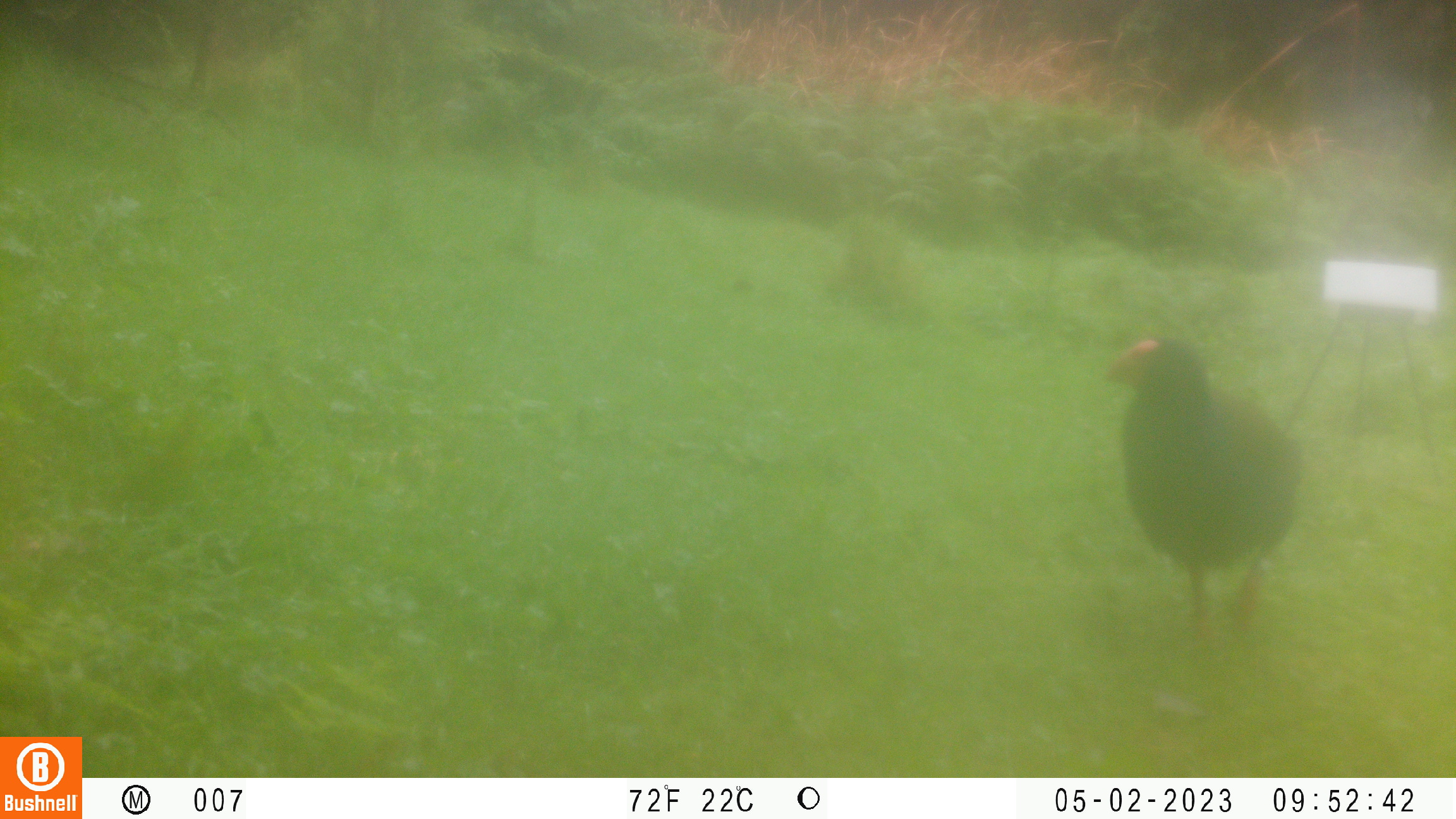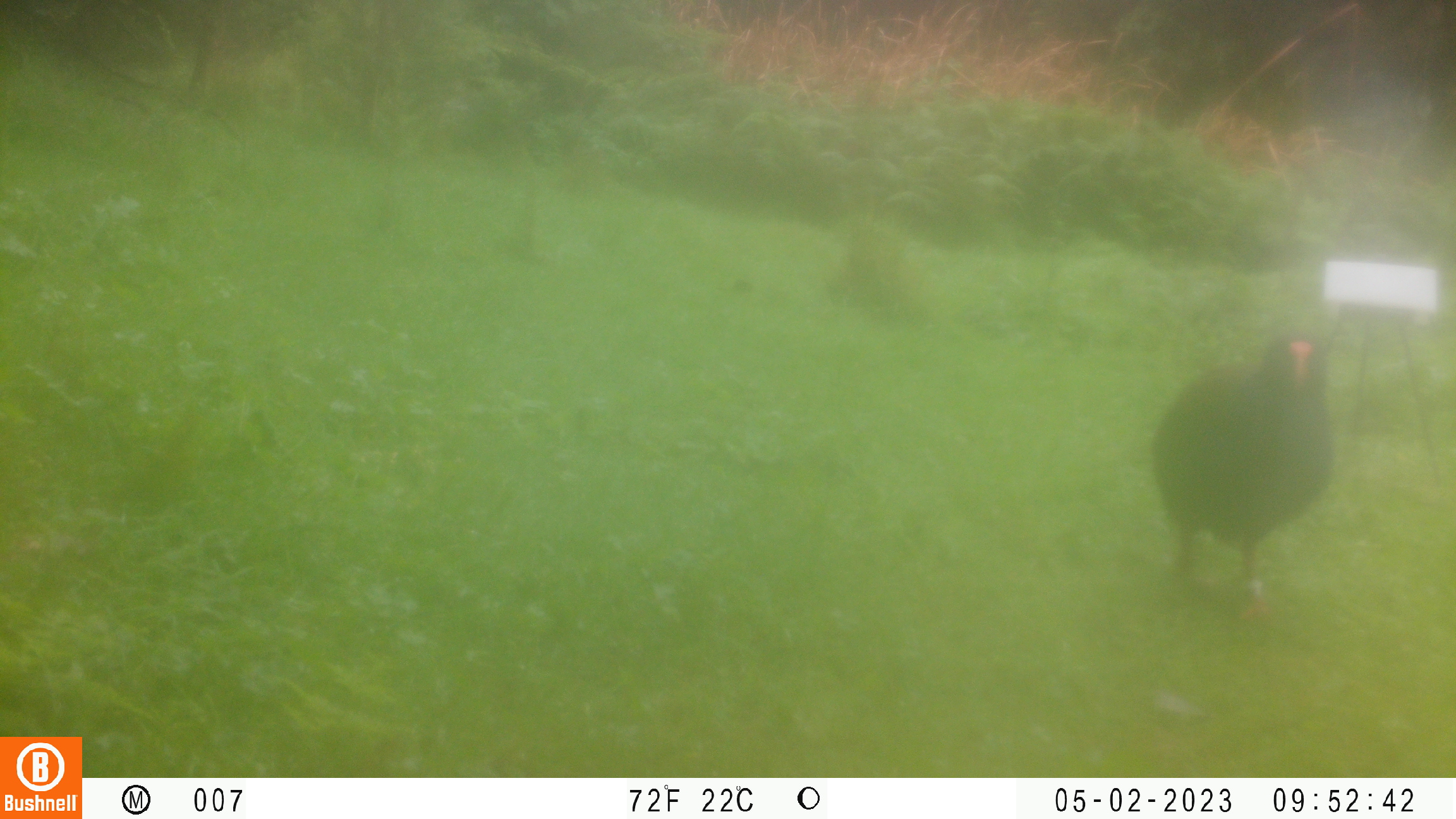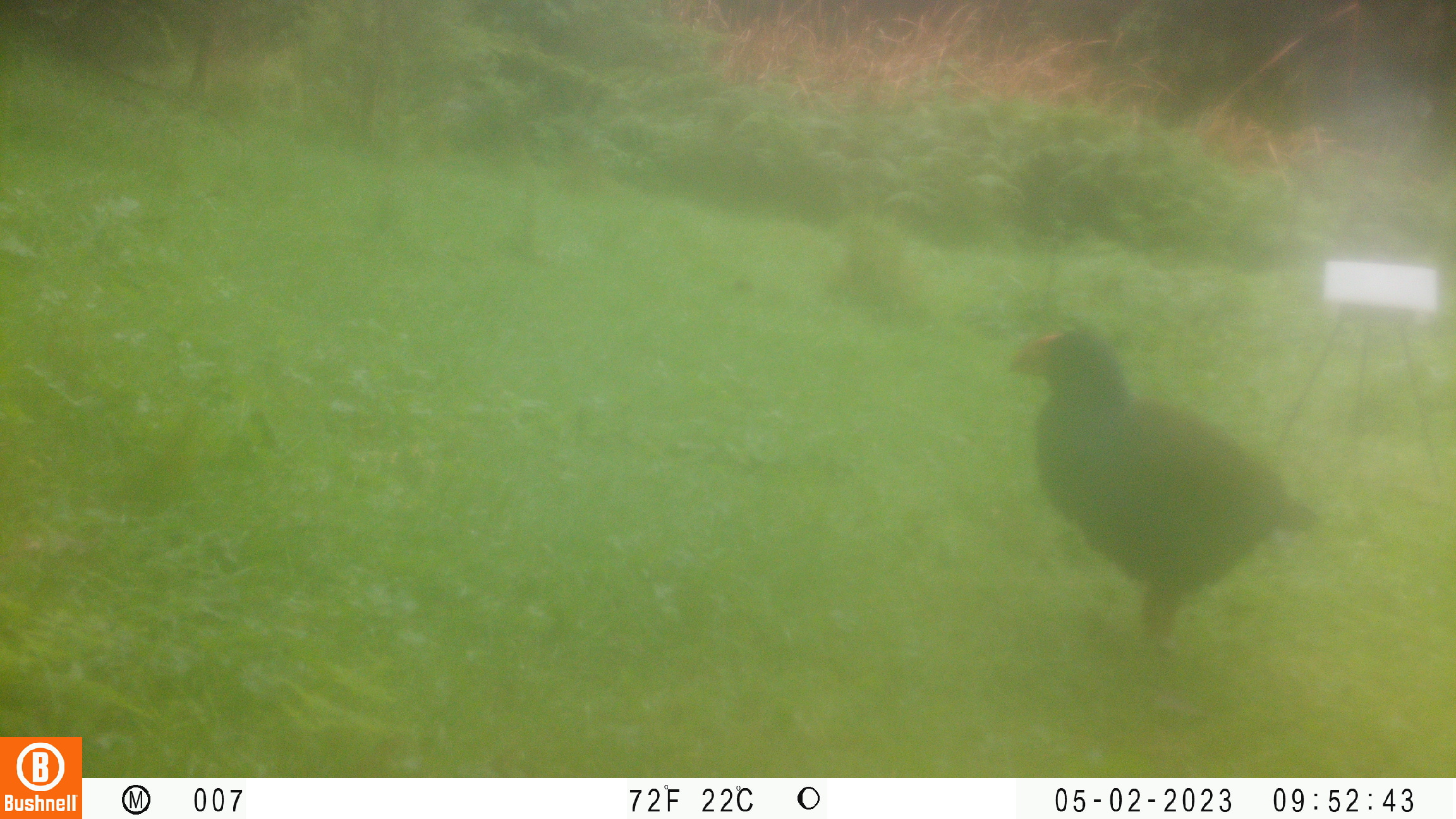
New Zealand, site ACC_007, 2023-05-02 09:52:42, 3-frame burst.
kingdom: Animalia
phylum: Chordata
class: Aves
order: Gruiformes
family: Rallidae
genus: Porphyrio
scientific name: Porphyrio mantelli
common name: takahe